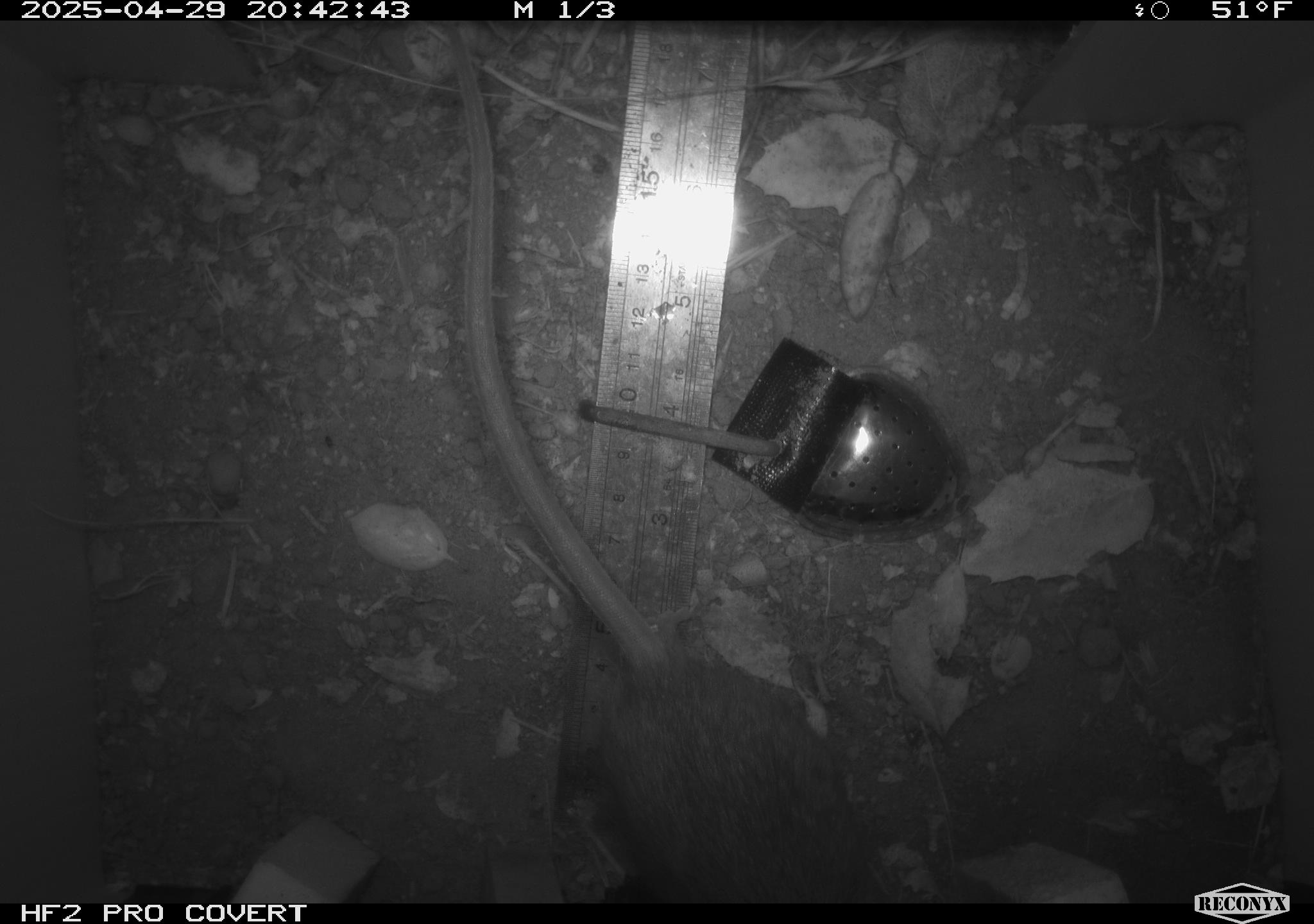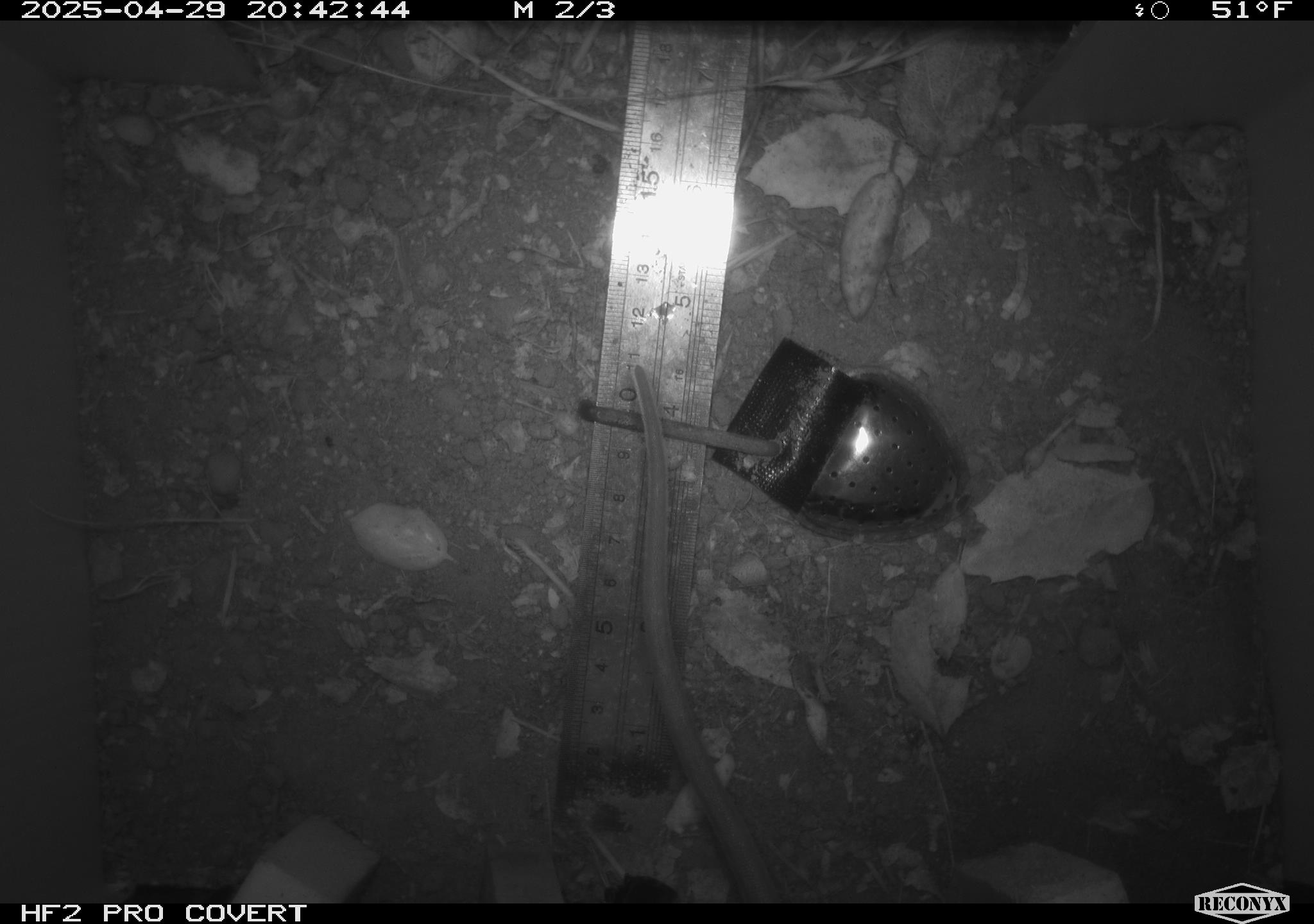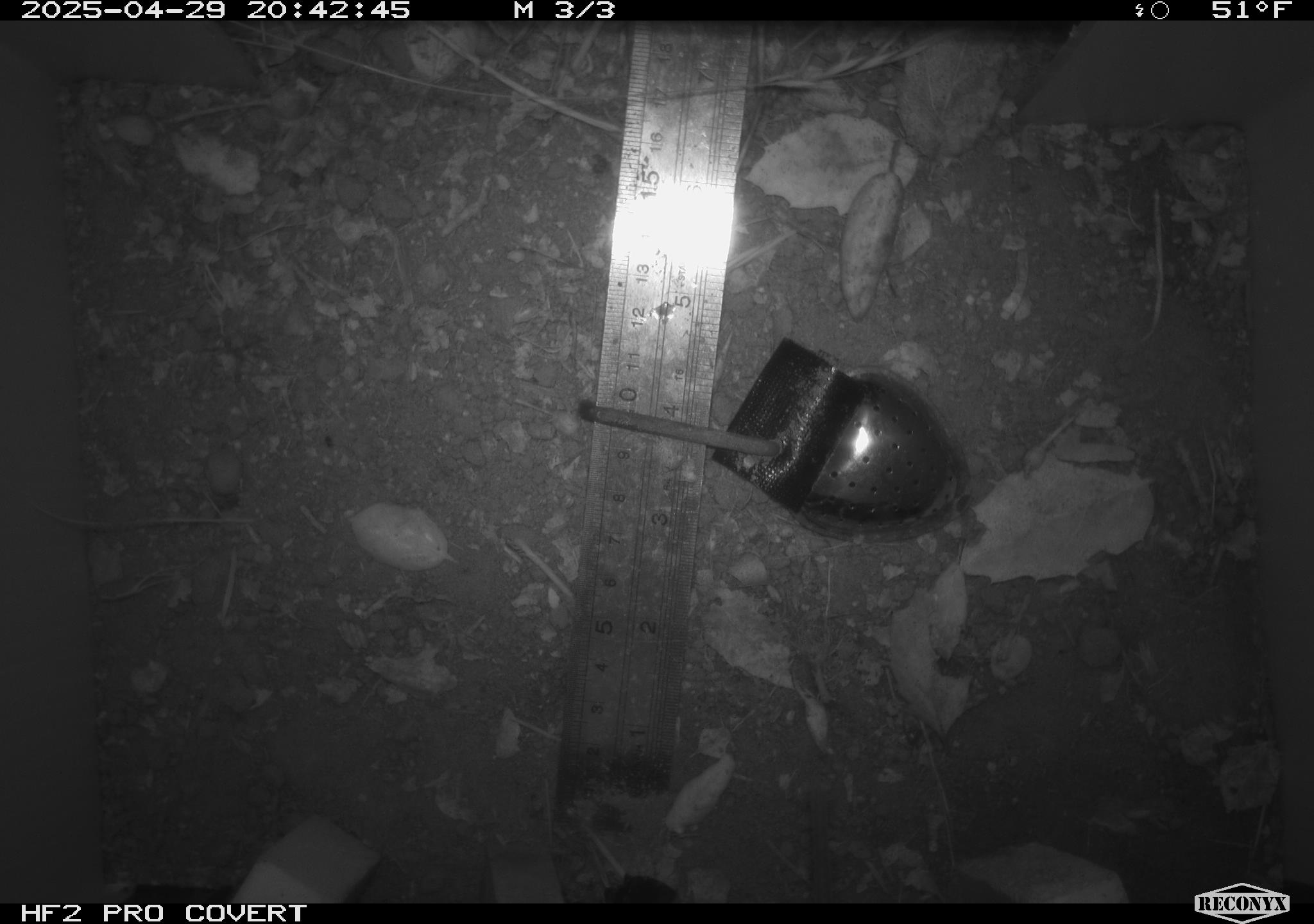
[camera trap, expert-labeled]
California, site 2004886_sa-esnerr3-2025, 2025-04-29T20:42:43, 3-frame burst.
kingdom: Animalia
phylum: Chordata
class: Mammalia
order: Rodentia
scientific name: Rodentia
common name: rodent